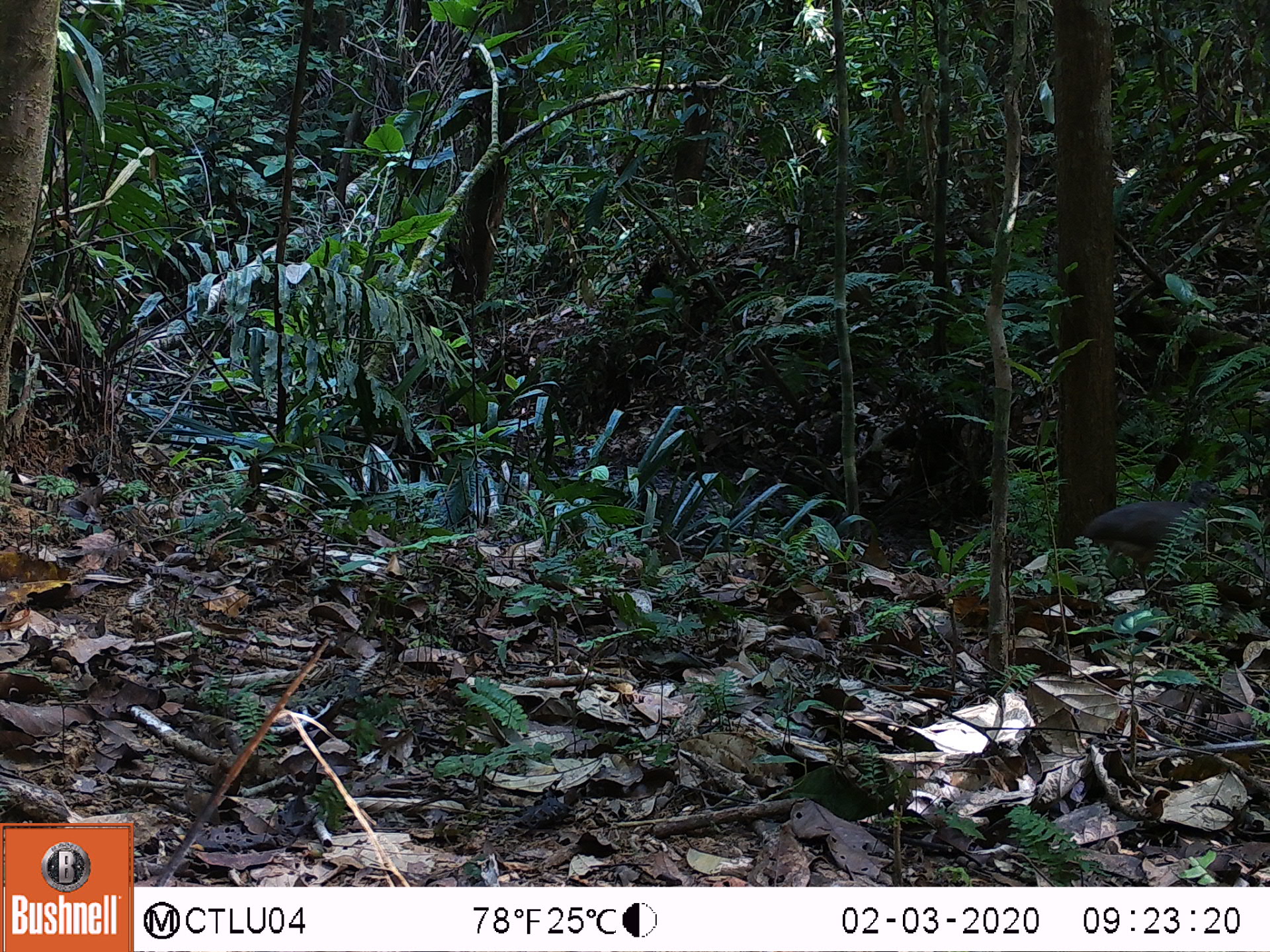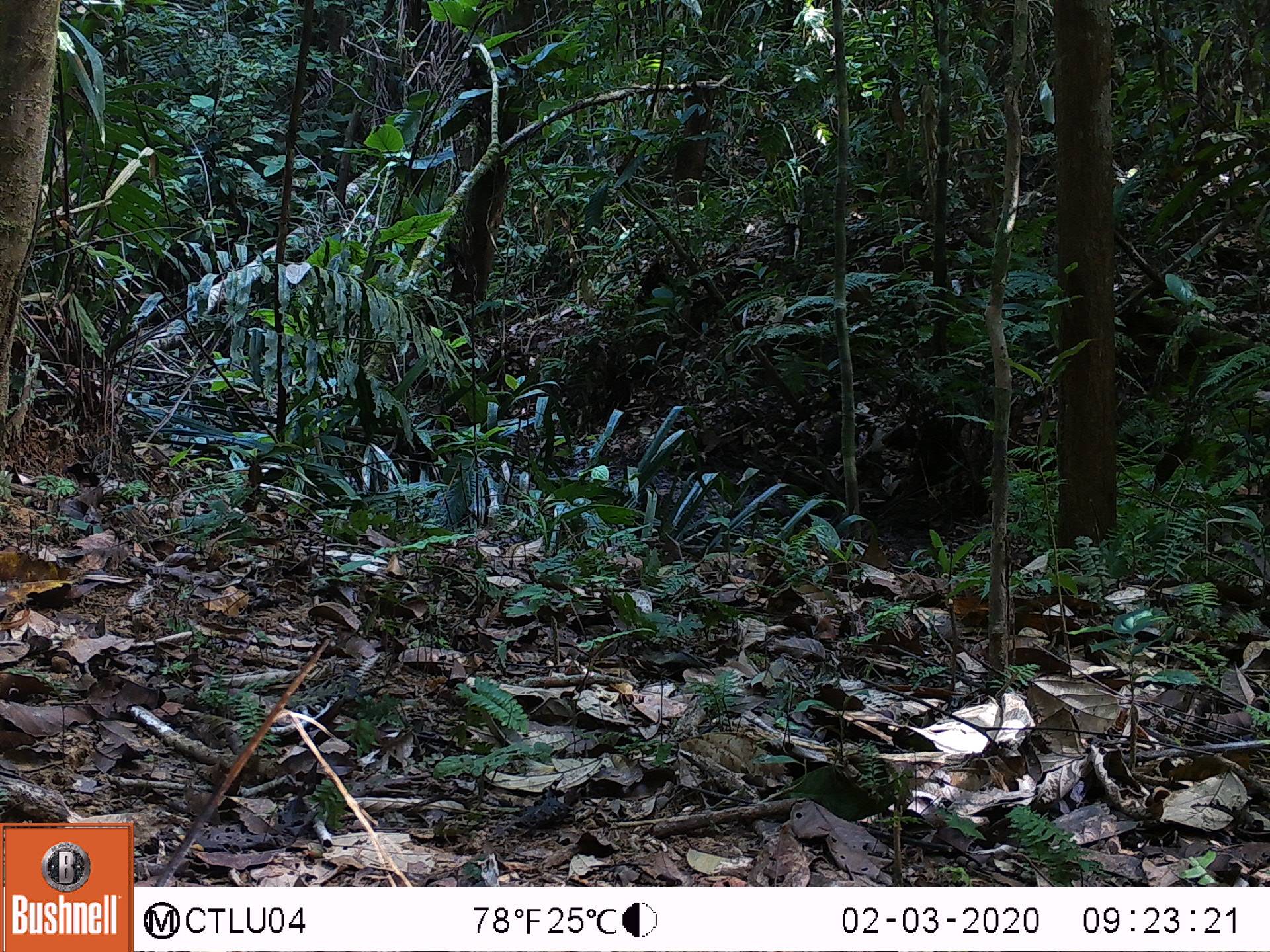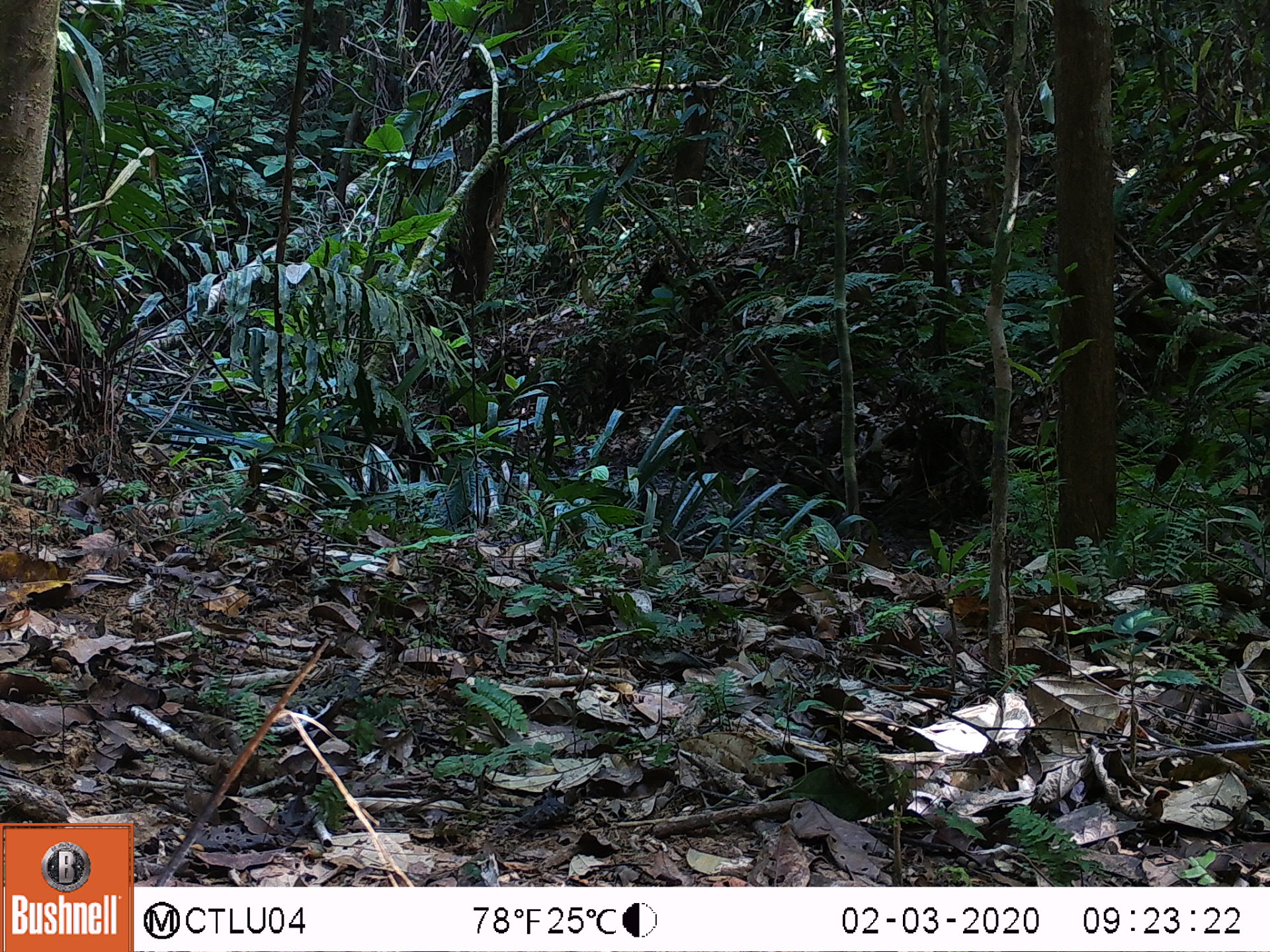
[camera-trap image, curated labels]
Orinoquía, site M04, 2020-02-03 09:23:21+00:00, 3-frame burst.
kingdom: Animalia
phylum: Chordata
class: Aves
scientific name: Aves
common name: bird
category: unknown bird